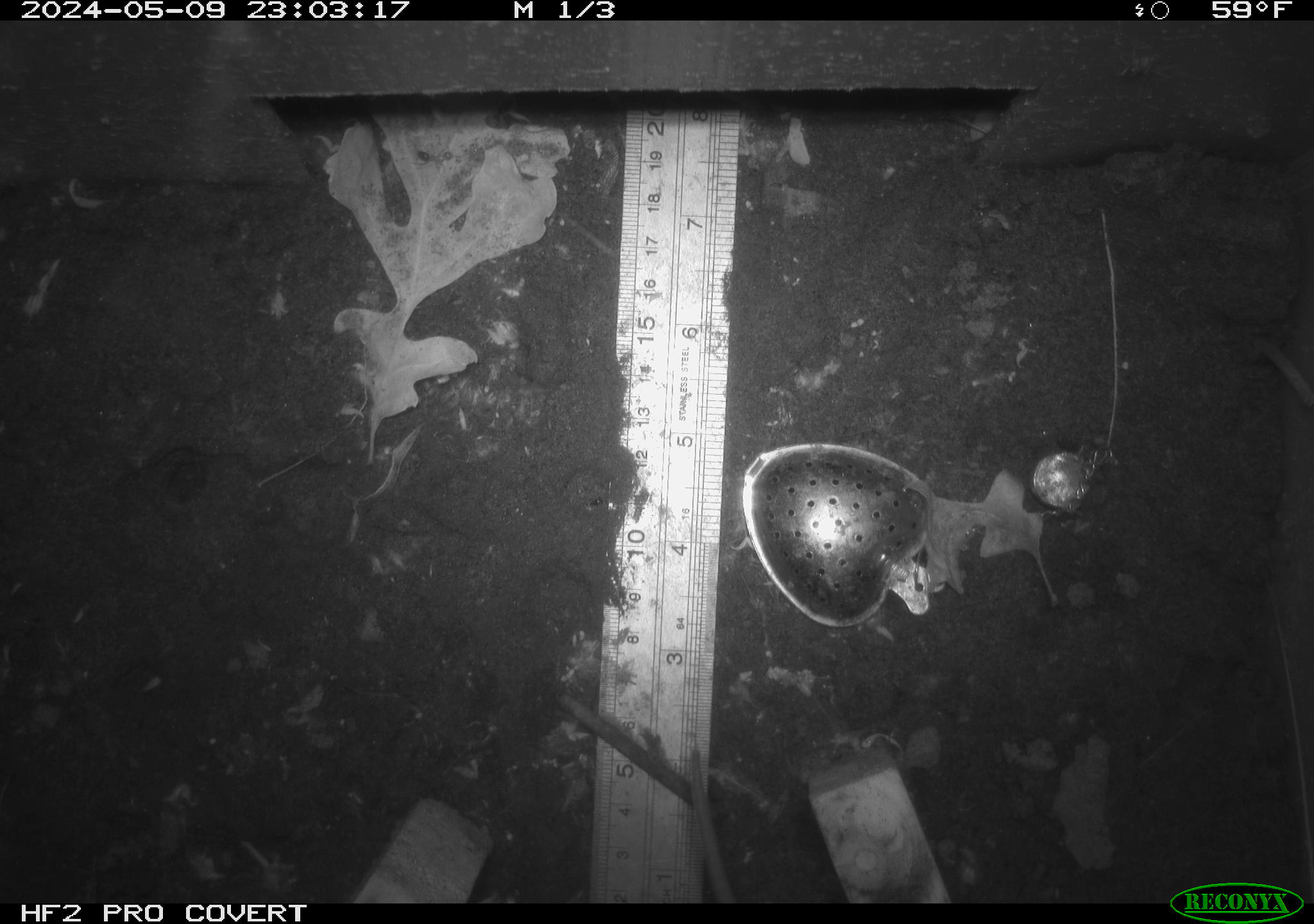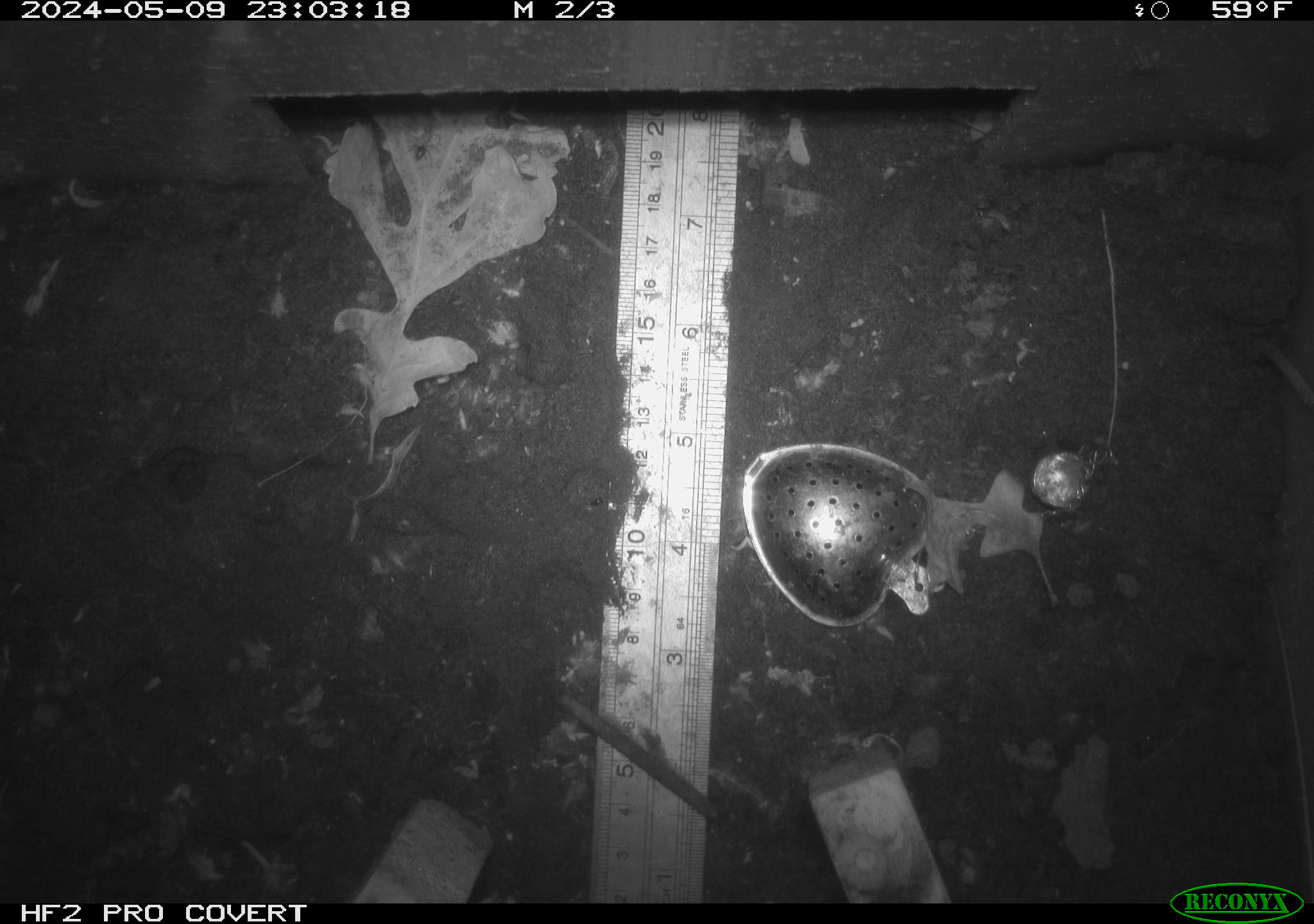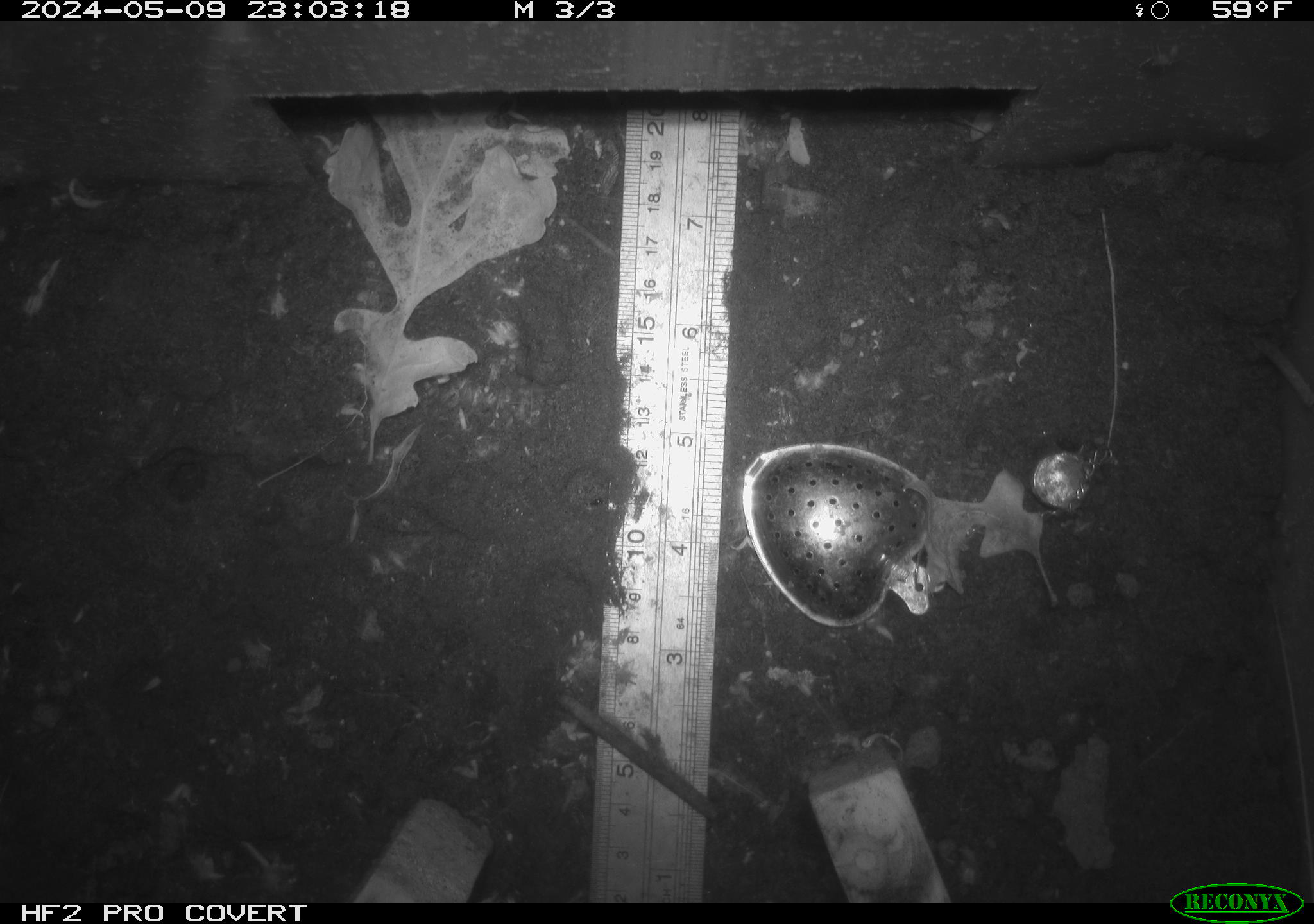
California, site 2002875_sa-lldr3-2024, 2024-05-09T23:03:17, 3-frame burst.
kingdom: Animalia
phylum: Chordata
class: Mammalia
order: Rodentia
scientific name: Rodentia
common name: rodent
Rodent (Rodentia).